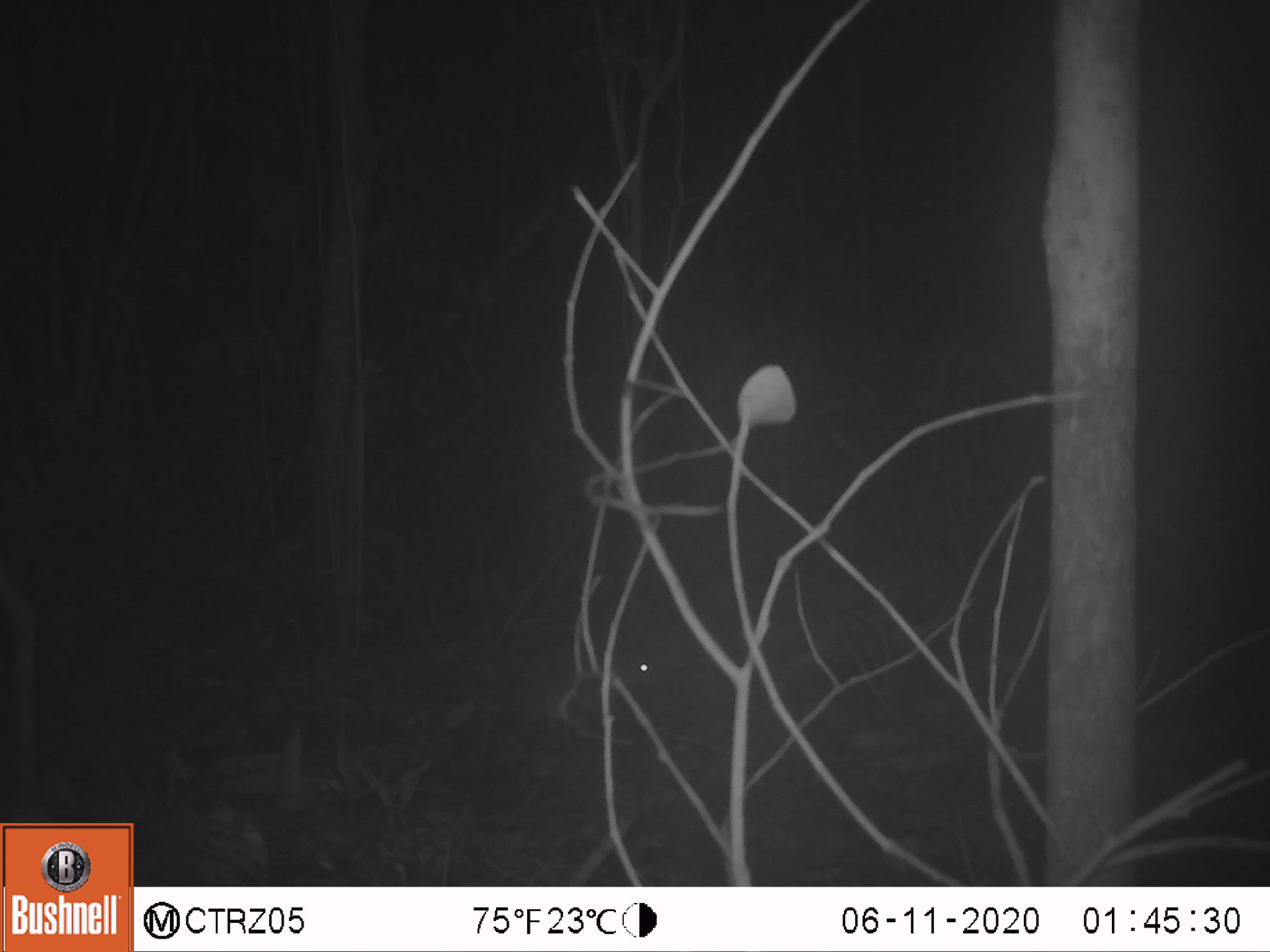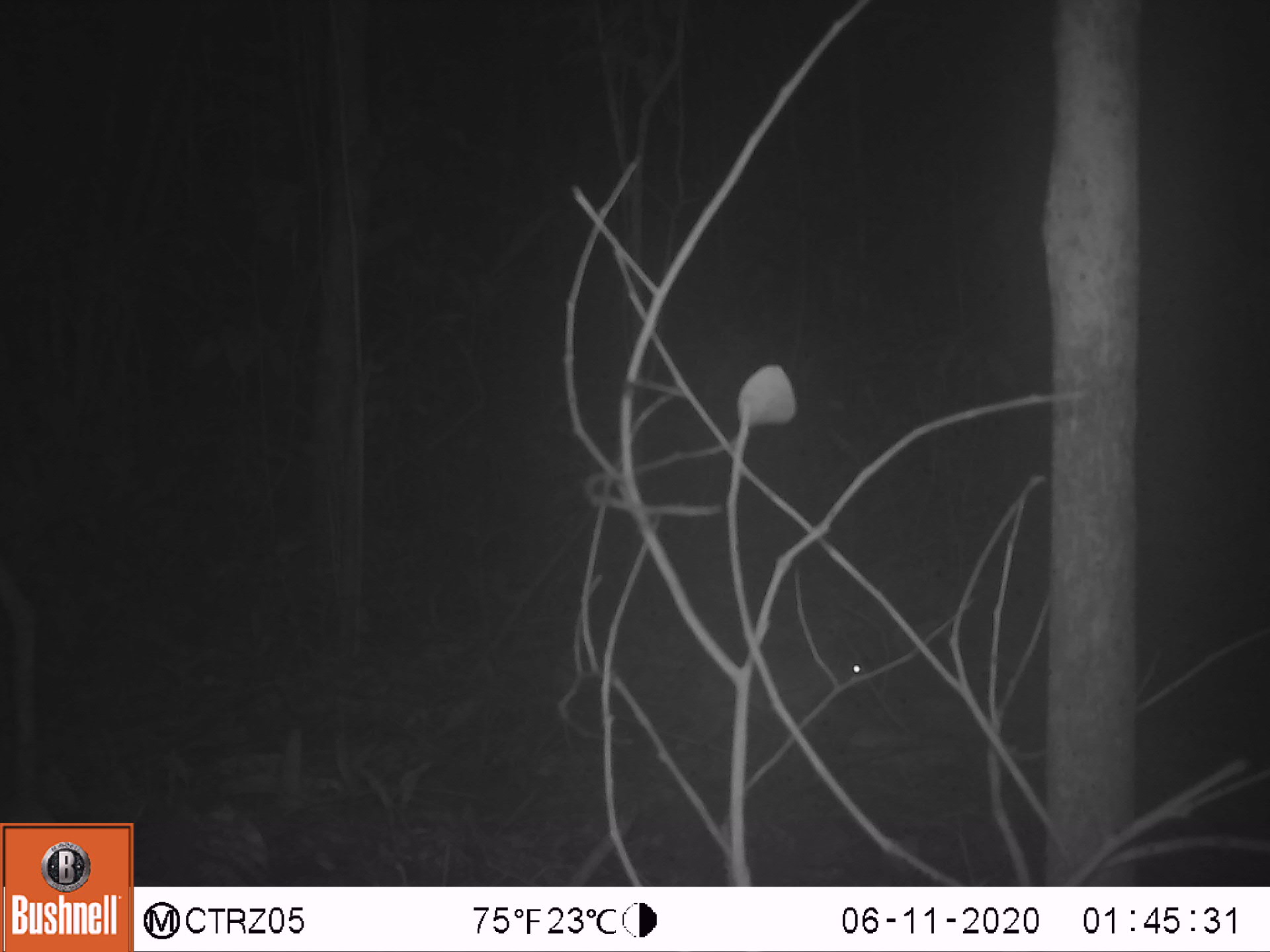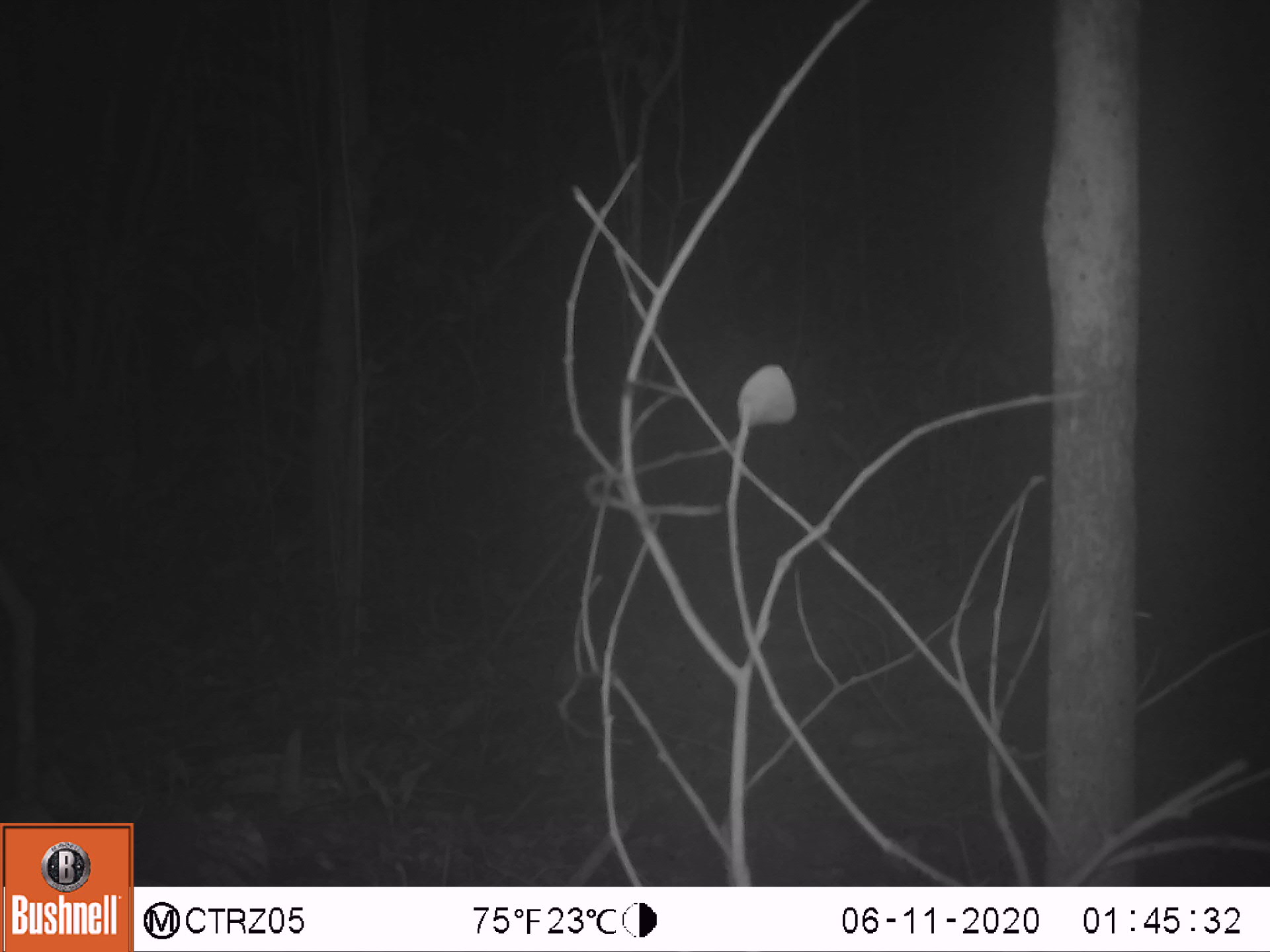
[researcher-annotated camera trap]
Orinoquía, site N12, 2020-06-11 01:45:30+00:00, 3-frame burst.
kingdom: Animalia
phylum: Chordata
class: Mammalia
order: Rodentia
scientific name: Rodentia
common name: rodent